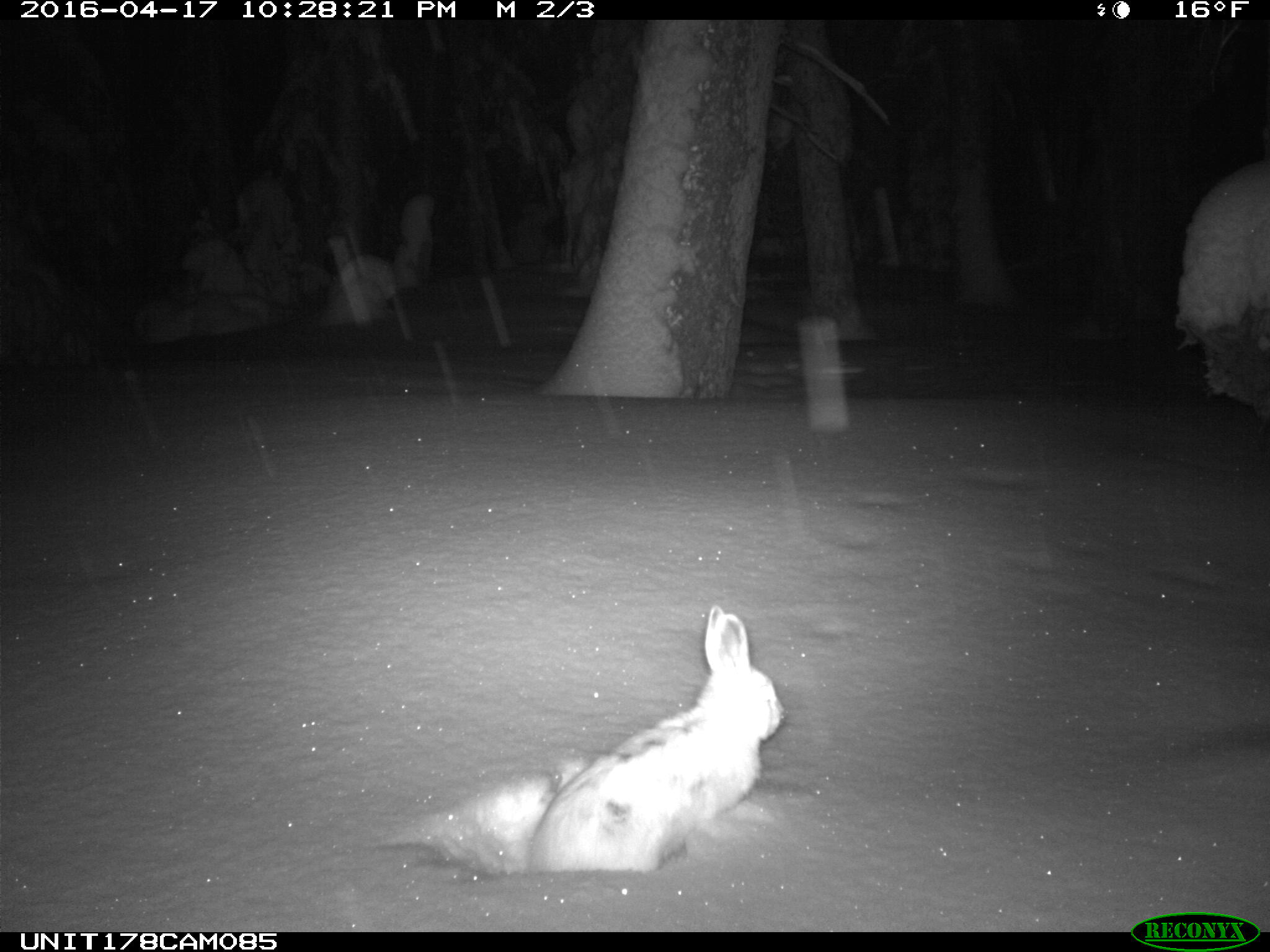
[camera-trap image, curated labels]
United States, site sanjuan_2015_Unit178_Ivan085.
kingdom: Animalia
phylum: Chordata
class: Mammalia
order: Lagomorpha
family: Leporidae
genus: Lepus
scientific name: Lepus americanus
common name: snowshoe hare